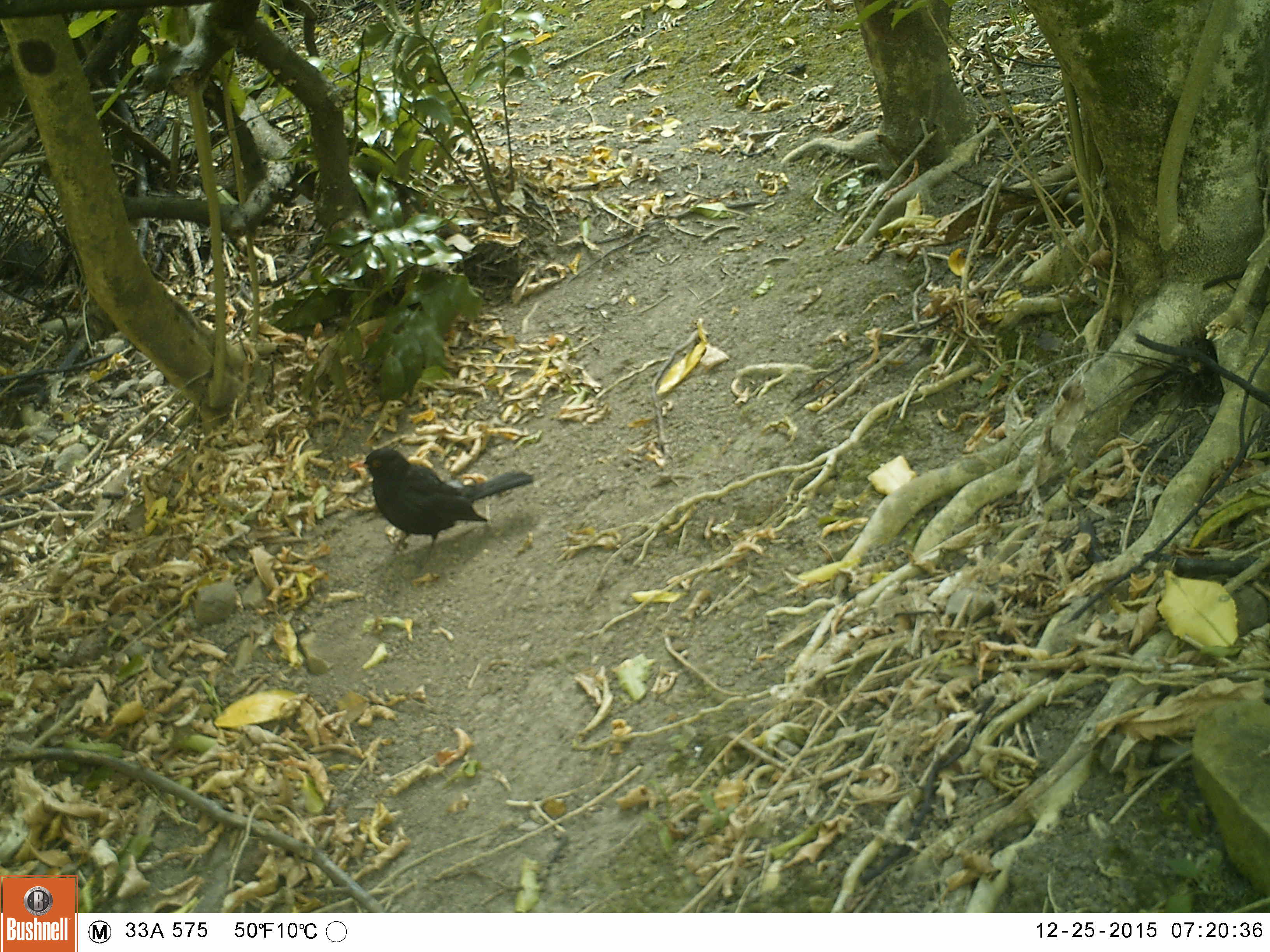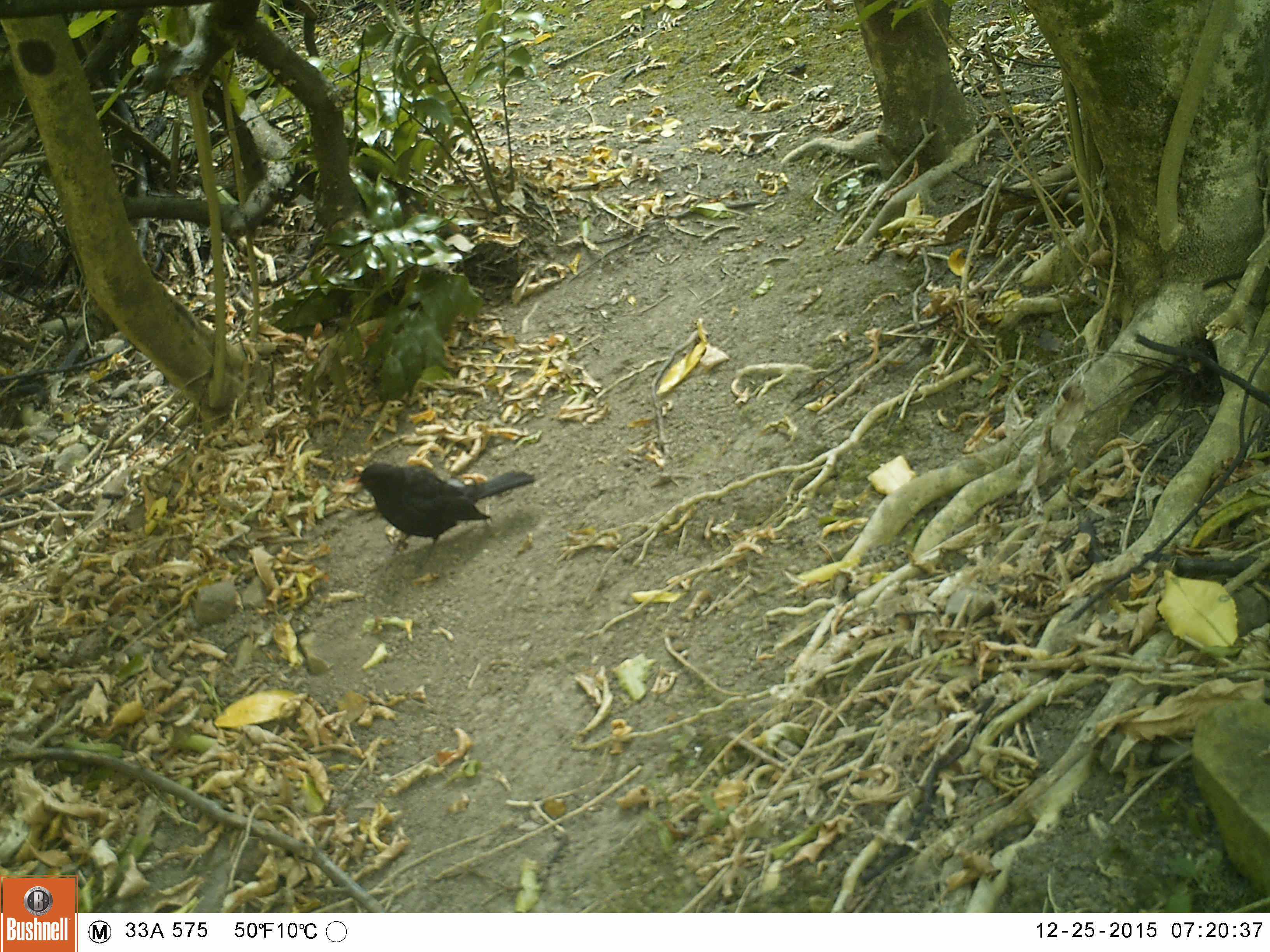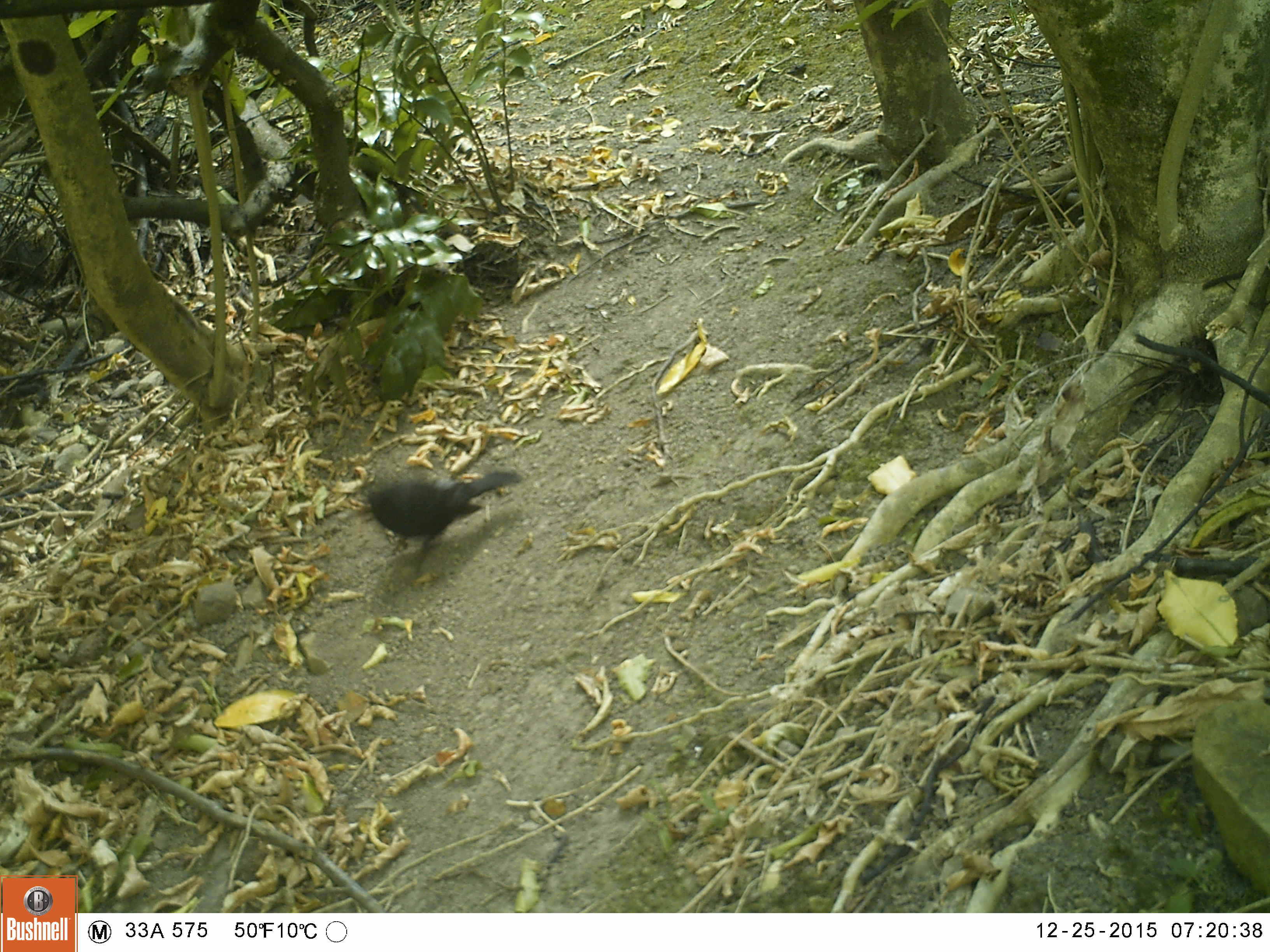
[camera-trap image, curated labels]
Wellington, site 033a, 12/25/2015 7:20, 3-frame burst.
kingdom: Animalia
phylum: Chordata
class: Aves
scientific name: Aves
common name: bird